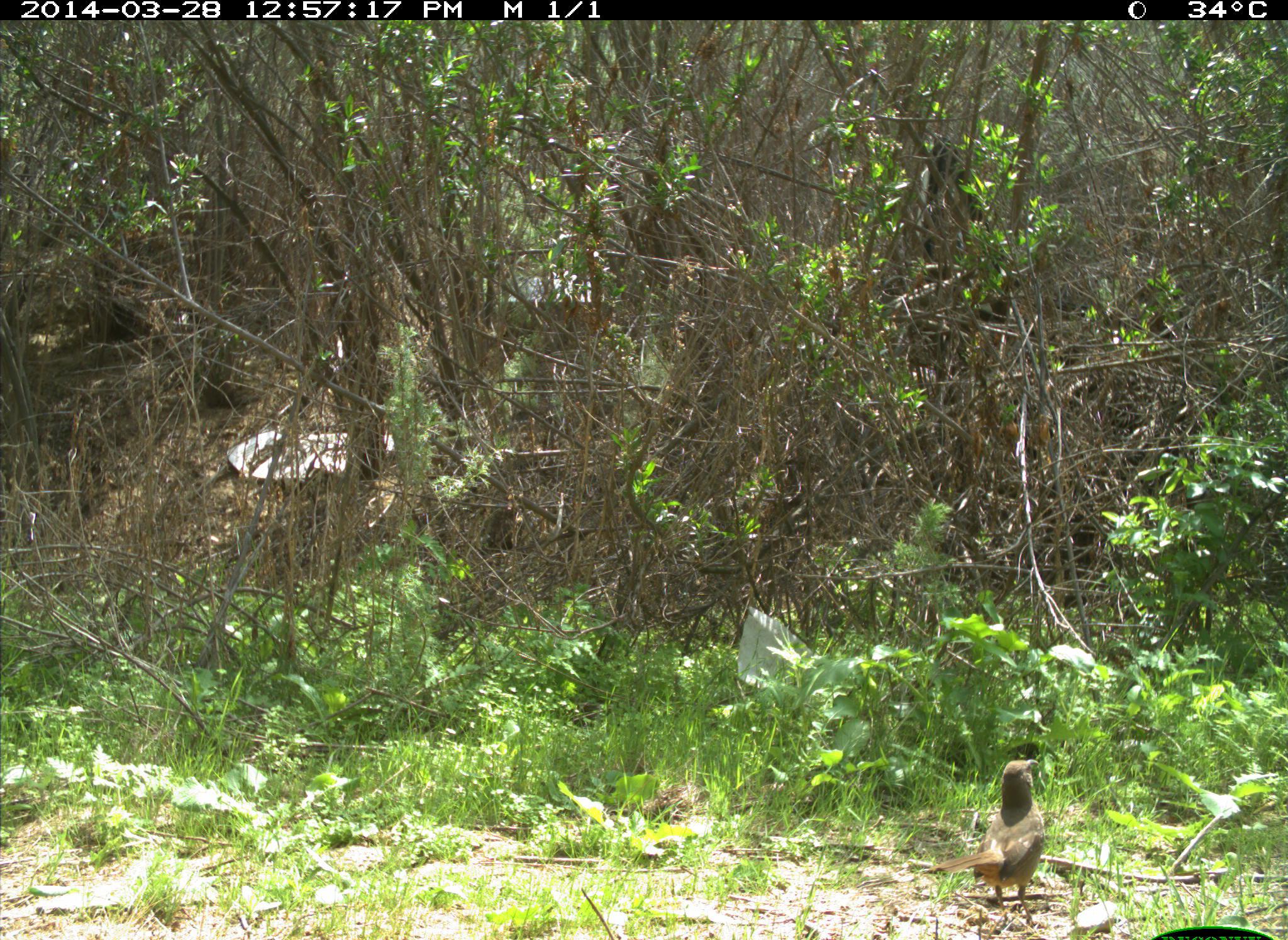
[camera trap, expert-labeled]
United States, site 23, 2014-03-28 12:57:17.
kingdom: Animalia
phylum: Chordata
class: Aves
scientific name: Aves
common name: bird